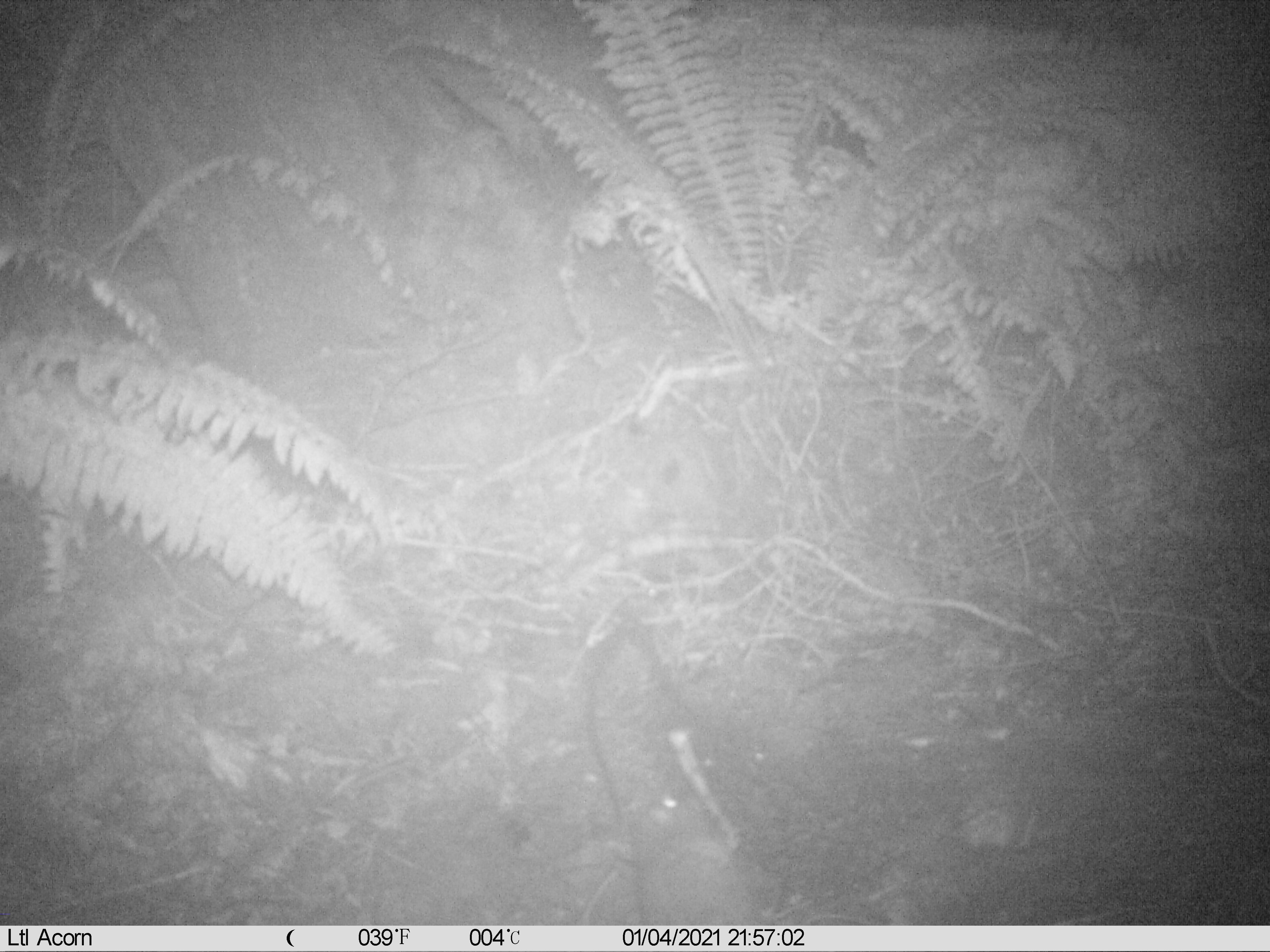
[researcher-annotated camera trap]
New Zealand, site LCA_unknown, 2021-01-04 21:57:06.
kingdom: Animalia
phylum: Chordata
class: Mammalia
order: Rodentia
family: Muridae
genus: Rattus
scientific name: Rattus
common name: rat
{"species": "rat (Rattus)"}